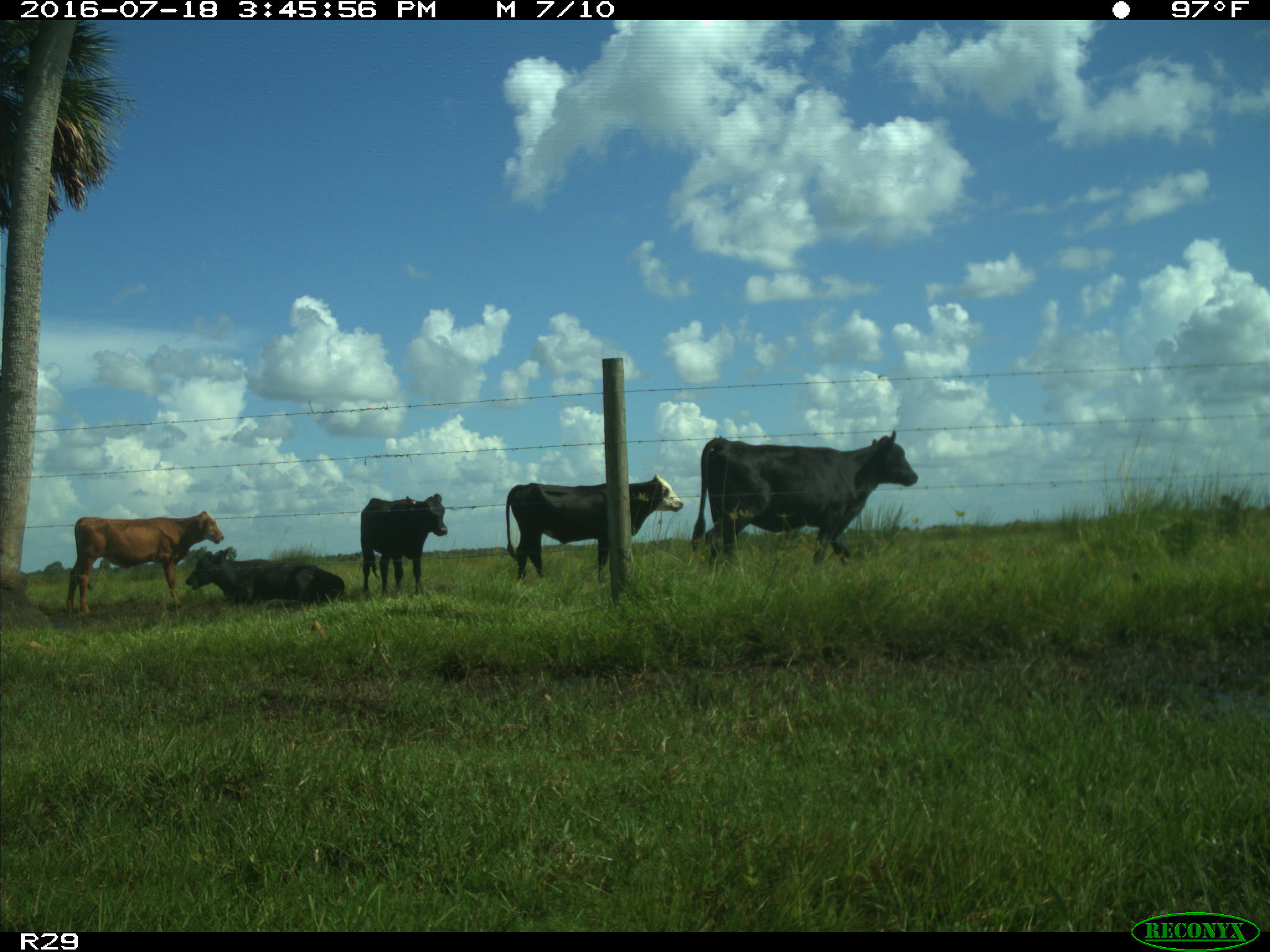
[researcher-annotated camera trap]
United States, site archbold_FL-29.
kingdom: Animalia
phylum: Chordata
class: Mammalia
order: Artiodactyla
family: Bovidae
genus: Bos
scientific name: Bos taurus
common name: domestic cow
Bos taurus (domestic cow).